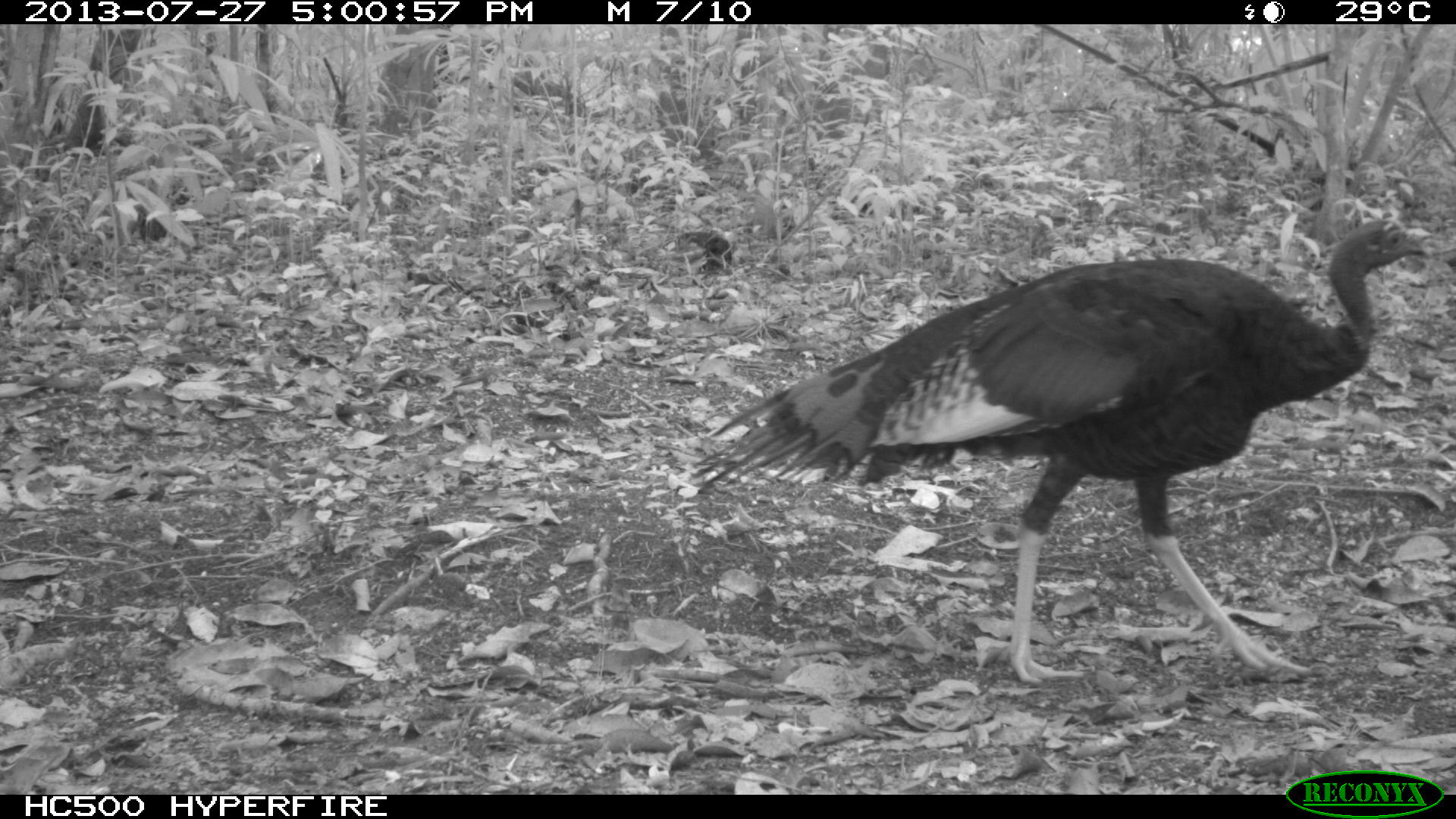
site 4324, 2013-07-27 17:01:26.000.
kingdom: Animalia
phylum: Chordata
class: Aves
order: Galliformes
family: Phasianidae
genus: Meleagris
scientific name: Meleagris ocellata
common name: ocellated turkey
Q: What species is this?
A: Meleagris ocellata (ocellated turkey).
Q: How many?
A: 1.